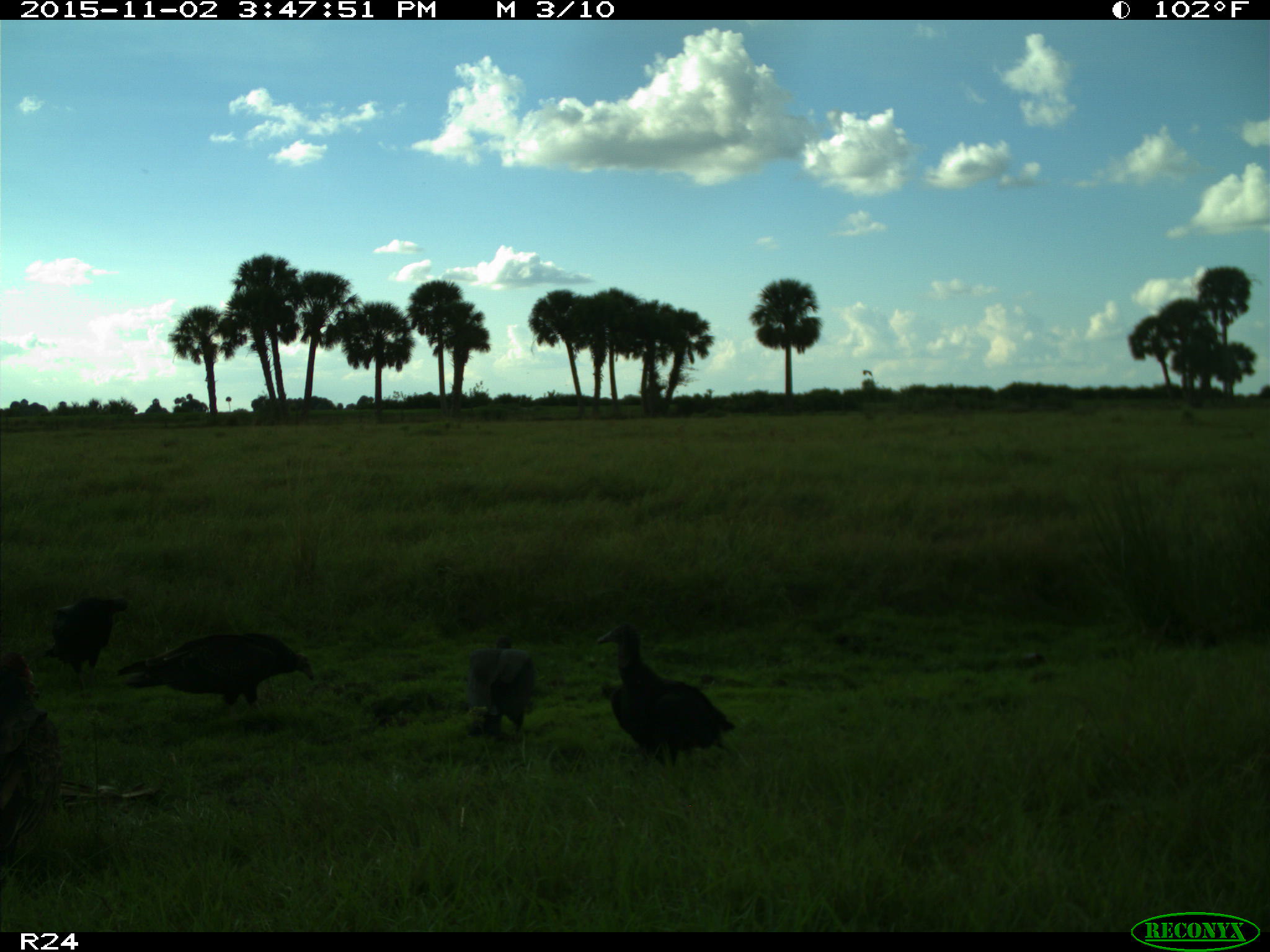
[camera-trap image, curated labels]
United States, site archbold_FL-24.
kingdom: Animalia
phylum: Chordata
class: Aves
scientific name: Aves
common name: birds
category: unidentified bird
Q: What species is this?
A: Unidentified bird (birds) (Aves).